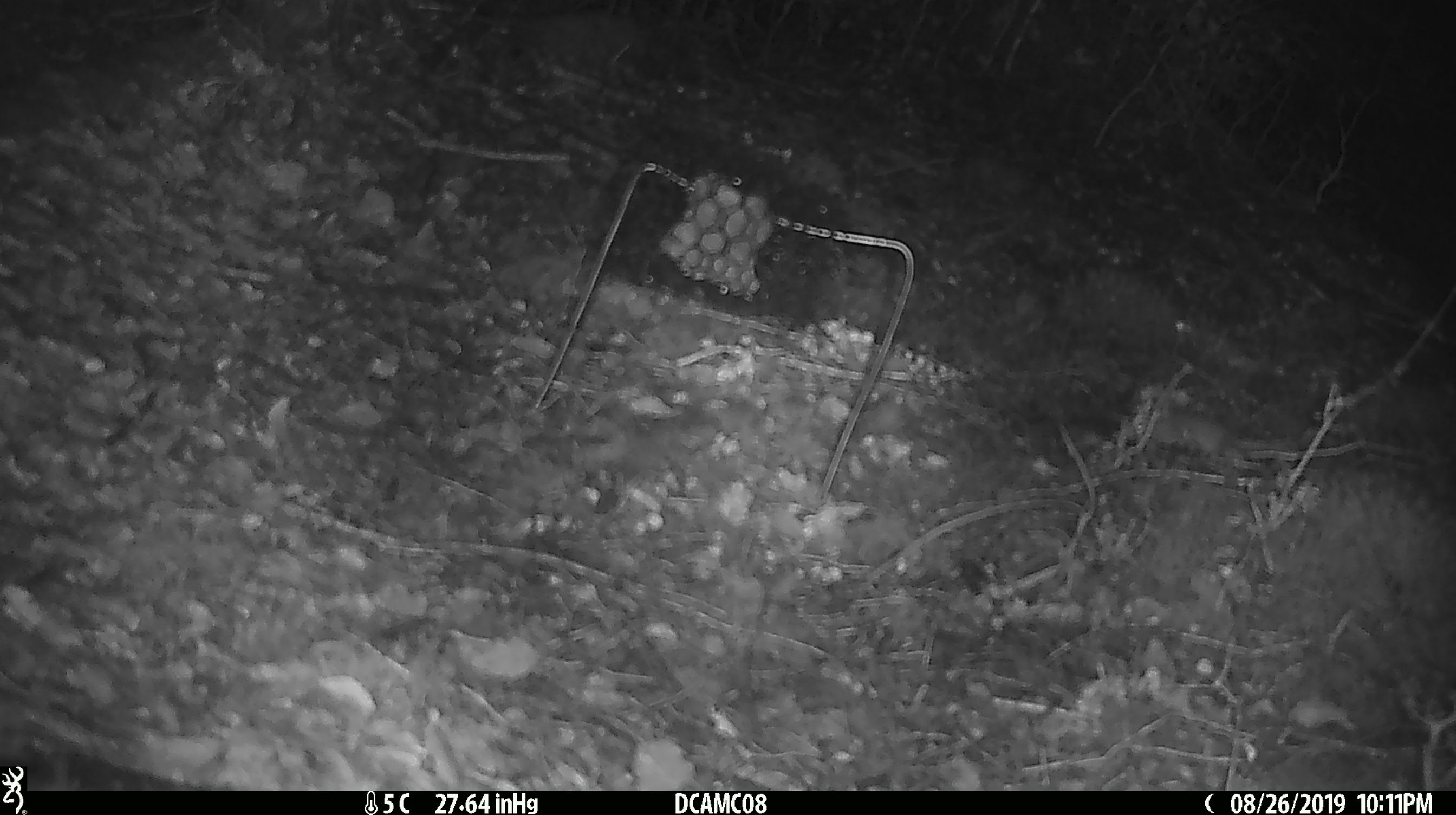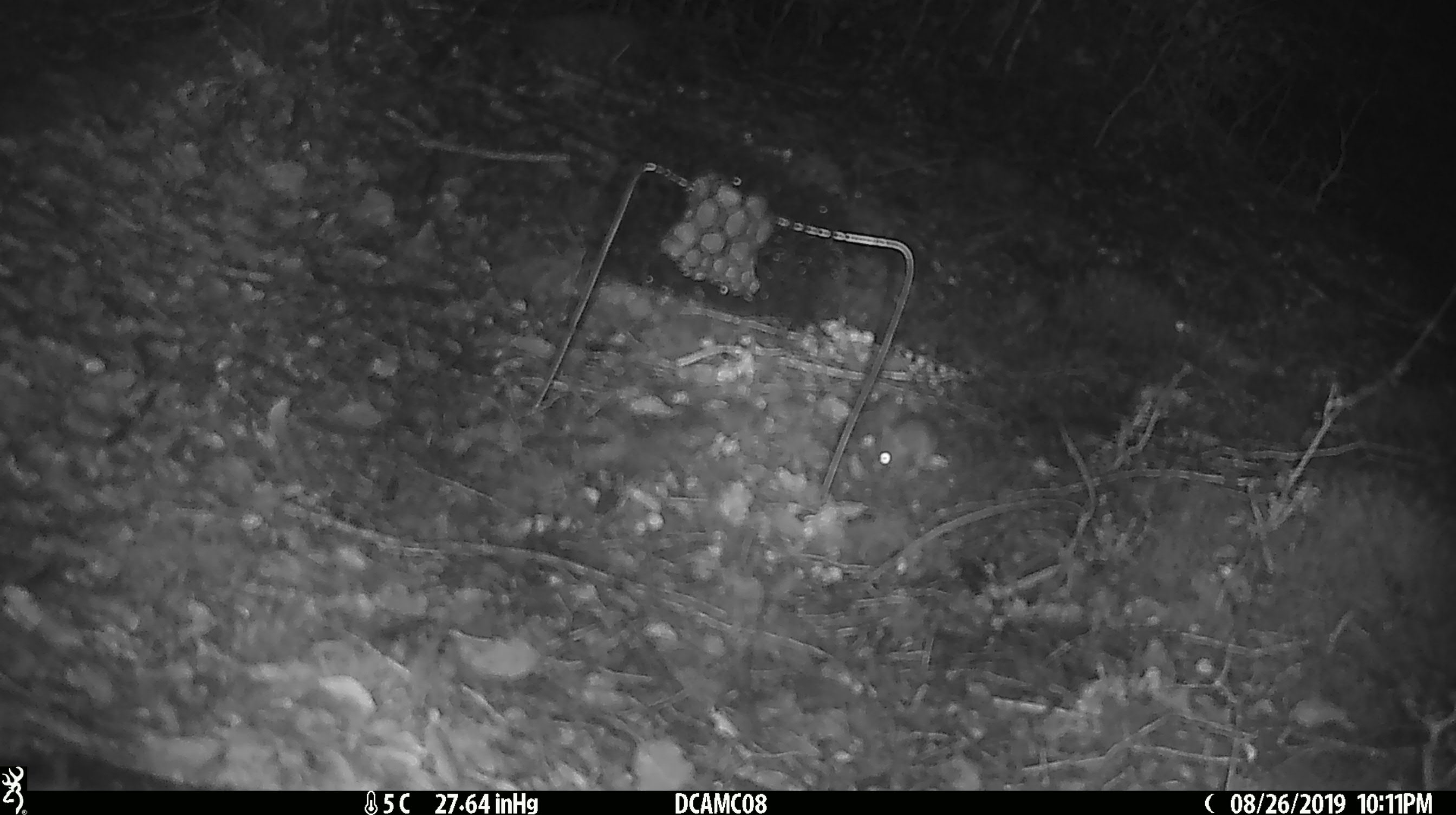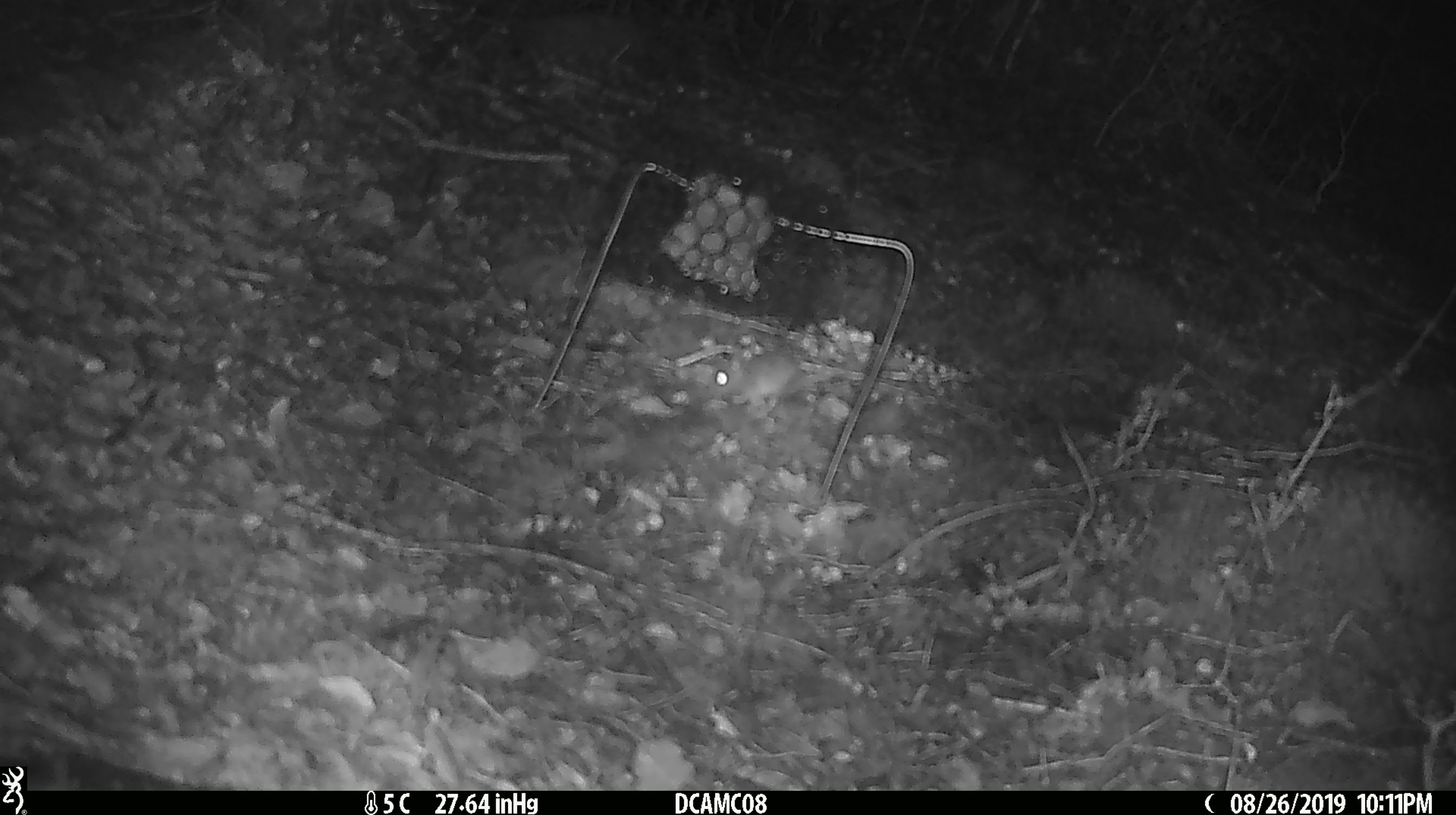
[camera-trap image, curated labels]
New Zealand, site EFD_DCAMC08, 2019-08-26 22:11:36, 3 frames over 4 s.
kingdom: Animalia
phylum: Chordata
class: Mammalia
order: Rodentia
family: Muridae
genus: Mus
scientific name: Mus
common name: mouse